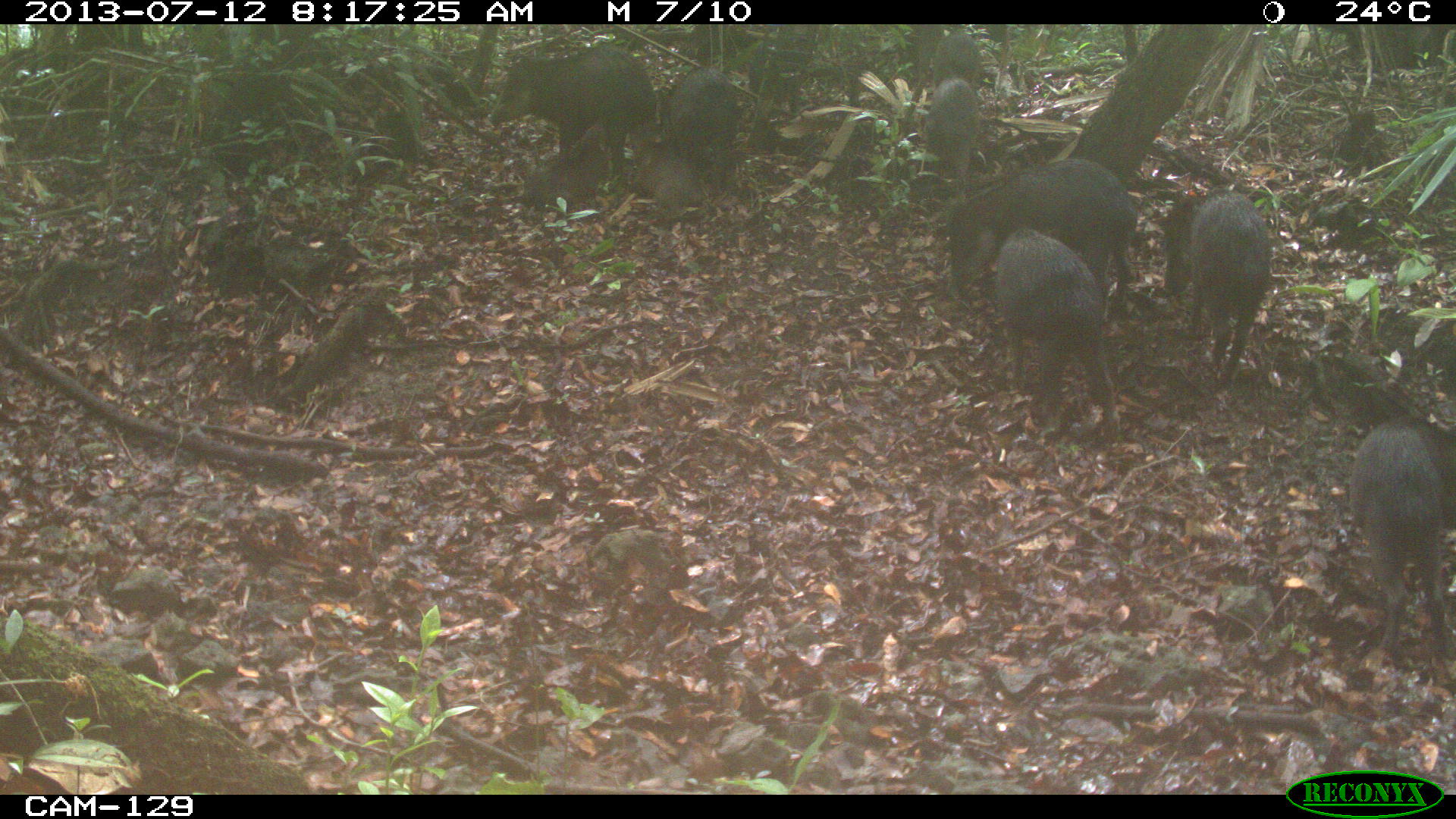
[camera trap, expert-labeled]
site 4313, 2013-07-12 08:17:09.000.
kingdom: Animalia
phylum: Chordata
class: Mammalia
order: Artiodactyla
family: Tayassuidae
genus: Tayassu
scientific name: Tayassu pecari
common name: white-lipped peccary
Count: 25.